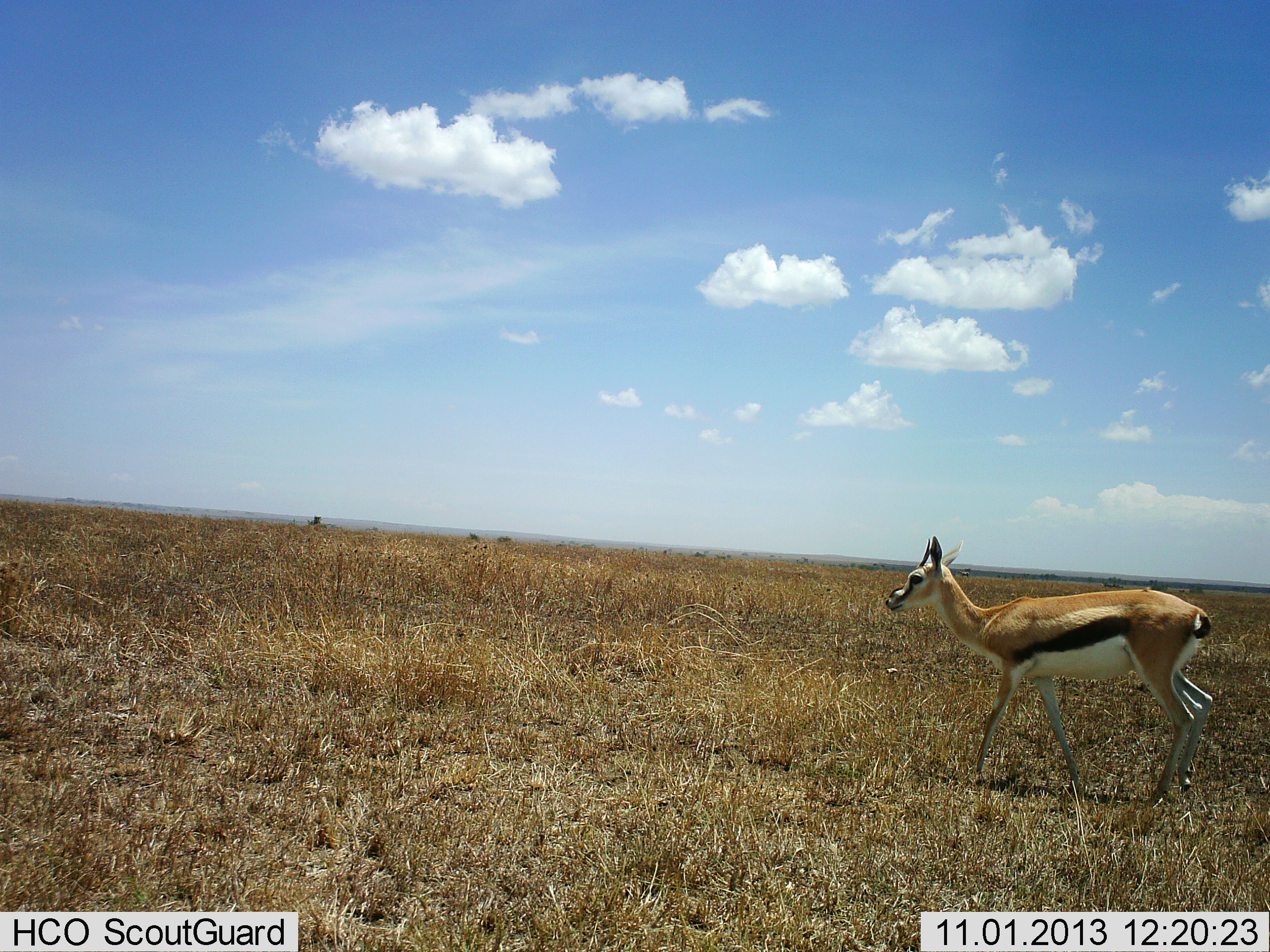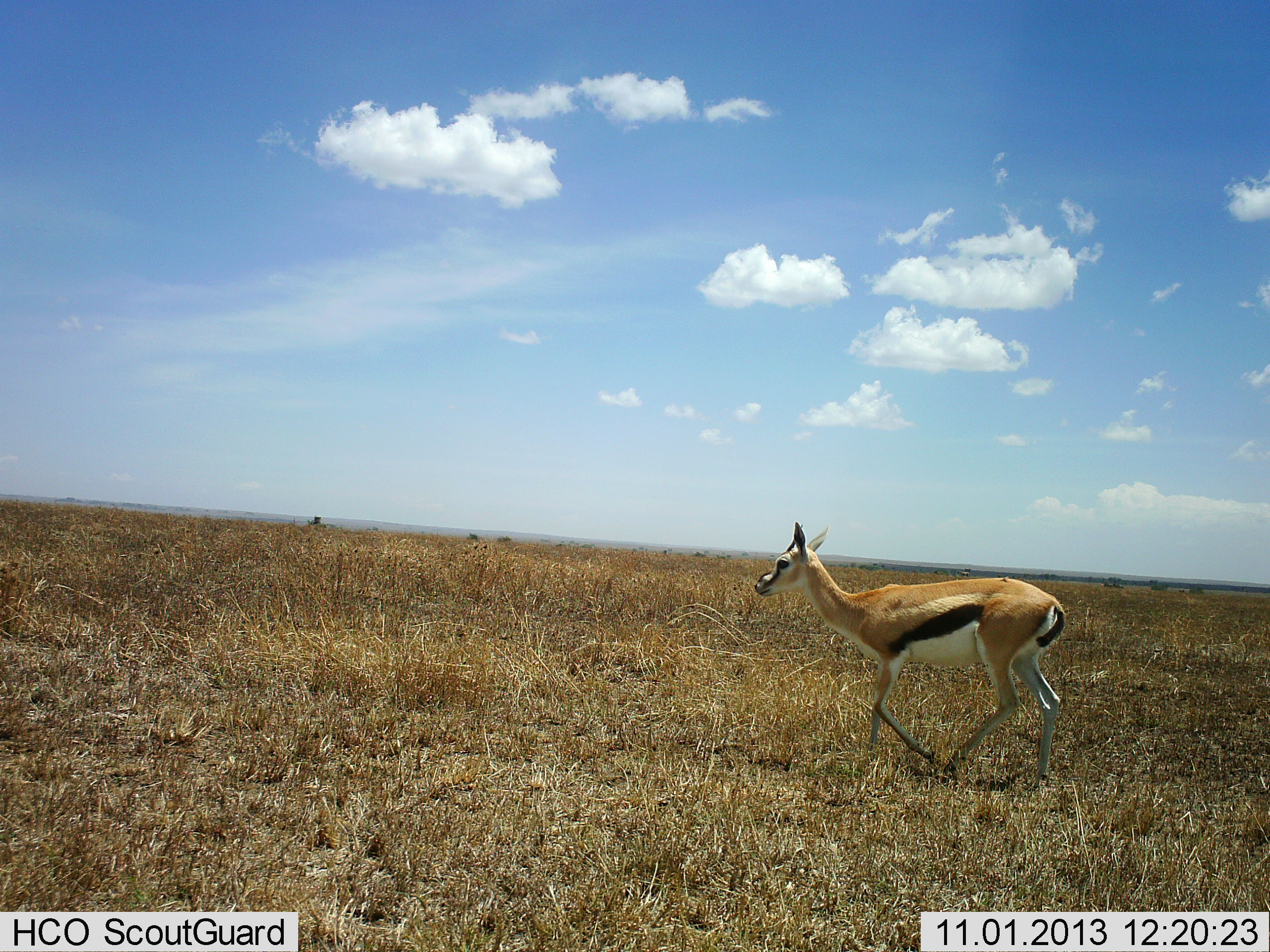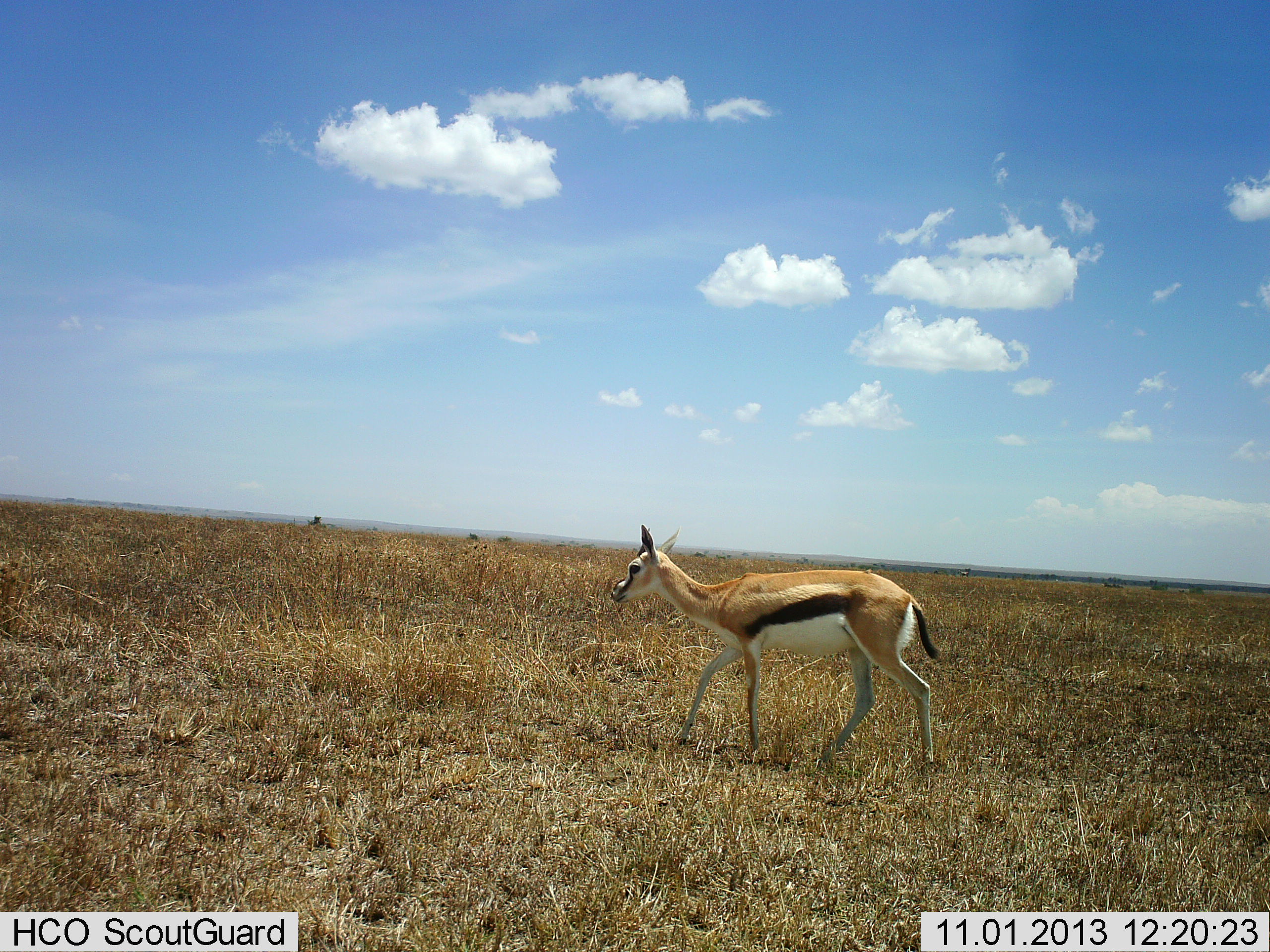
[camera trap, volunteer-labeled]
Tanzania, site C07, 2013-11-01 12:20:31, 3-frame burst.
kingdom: Animalia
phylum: Chordata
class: Mammalia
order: Artiodactyla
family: Bovidae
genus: Eudorcas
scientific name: Eudorcas thomsonii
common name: thomson's gazelle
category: gazellethomsons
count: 1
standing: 6%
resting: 2%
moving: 94%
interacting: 0%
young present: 4%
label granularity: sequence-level